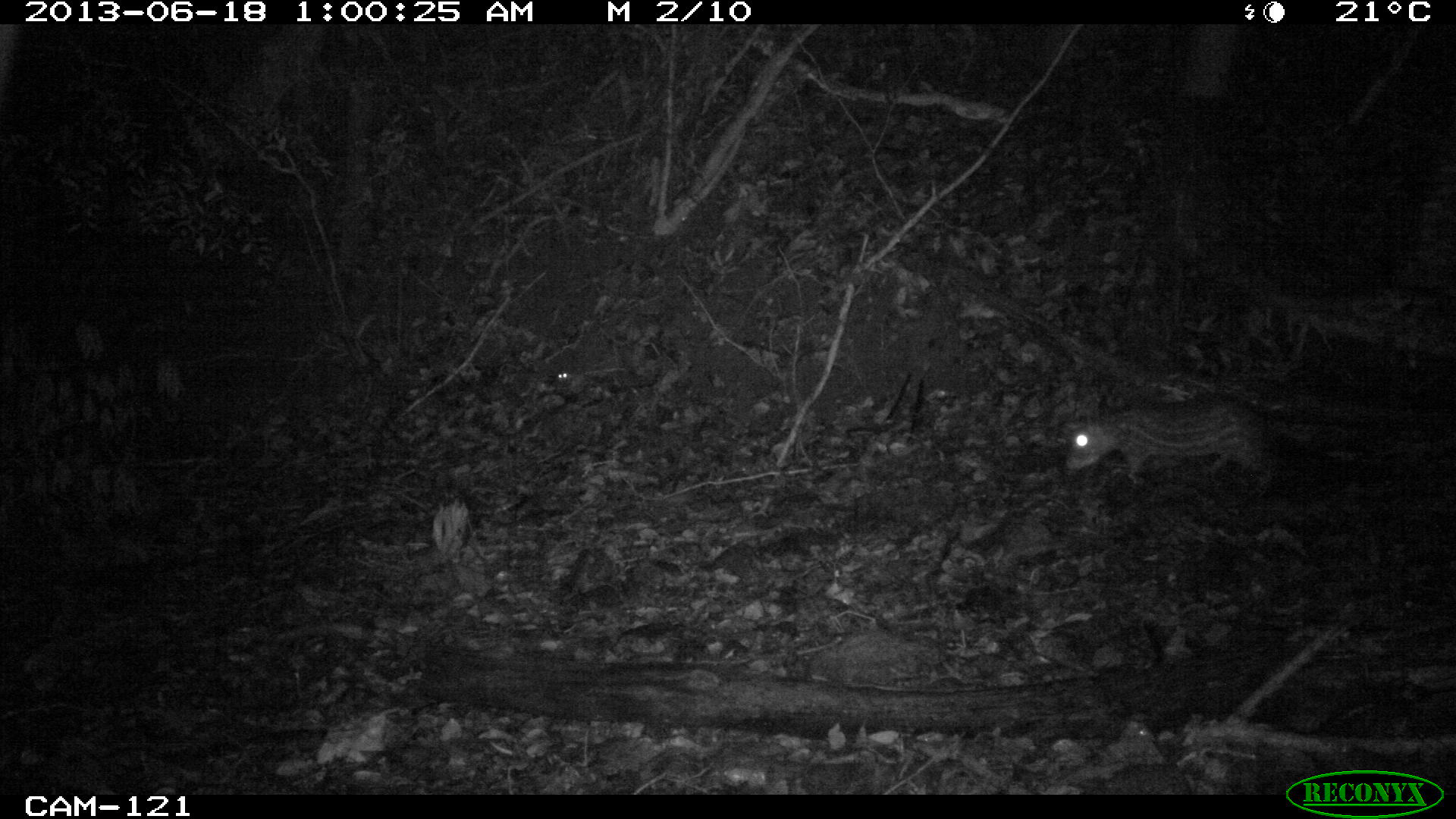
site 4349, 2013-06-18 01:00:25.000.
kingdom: Animalia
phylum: Chordata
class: Mammalia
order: Rodentia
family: Cuniculidae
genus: Cuniculus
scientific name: Cuniculus paca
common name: lowland paca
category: agouti paca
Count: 1.